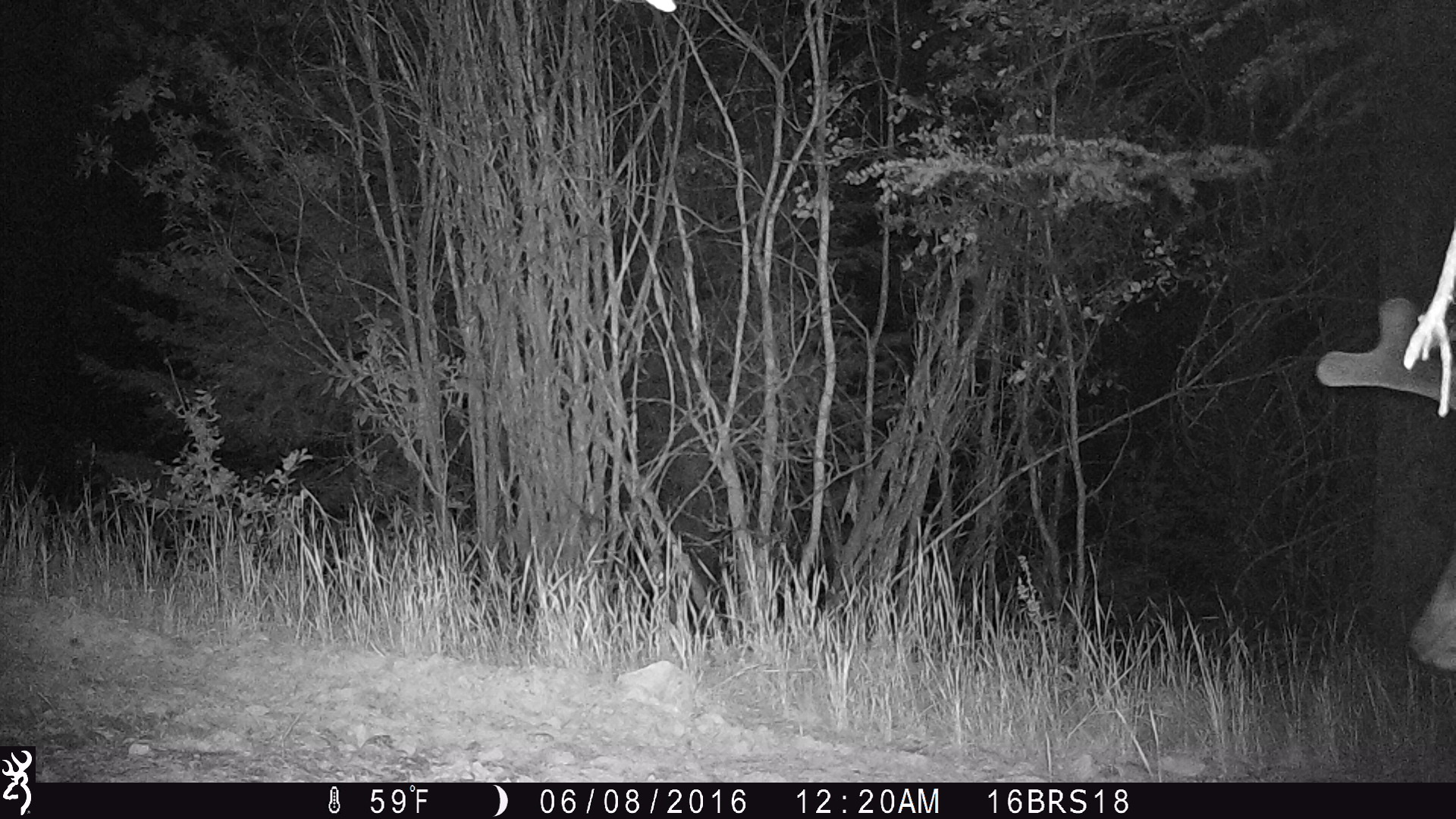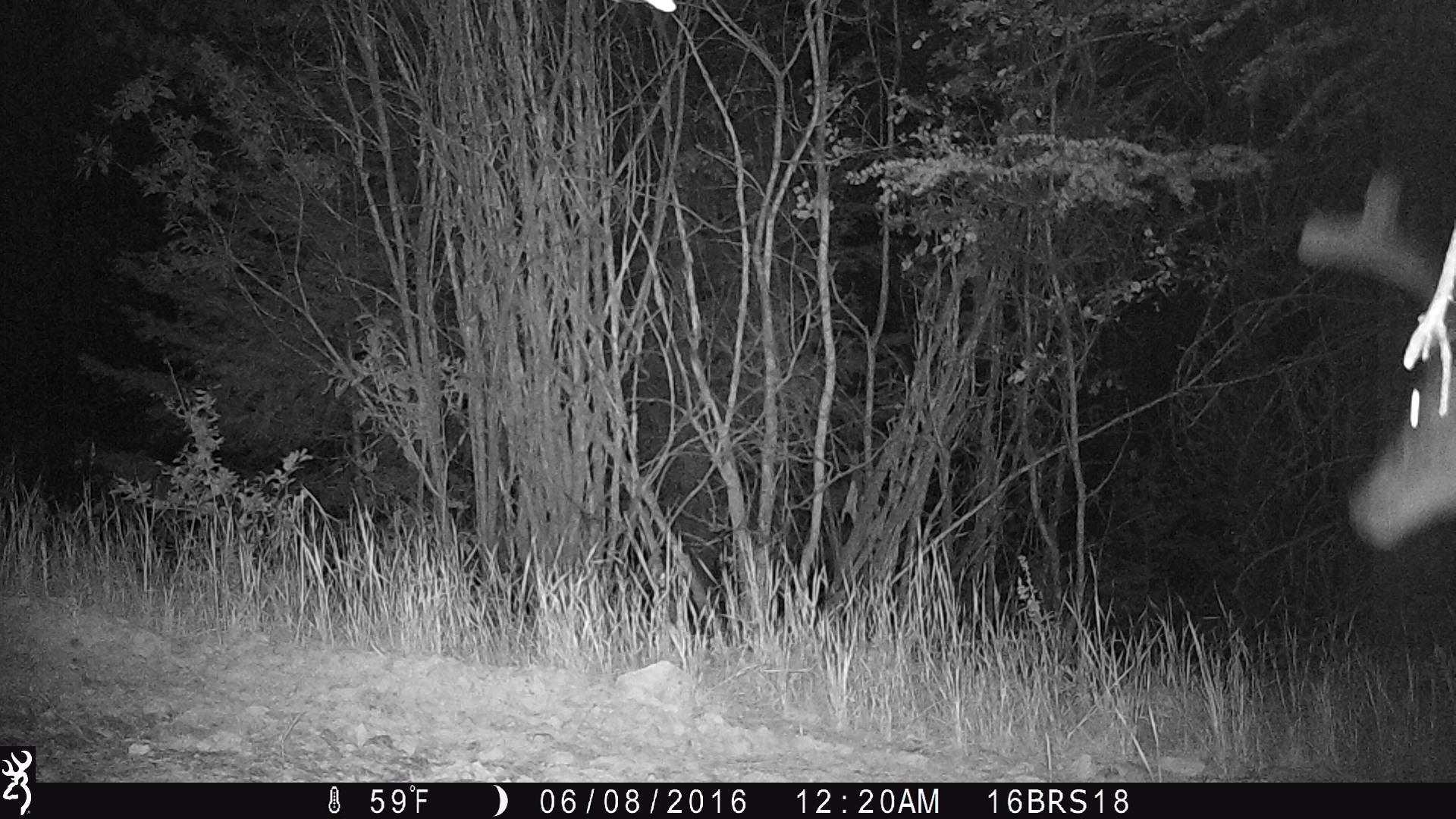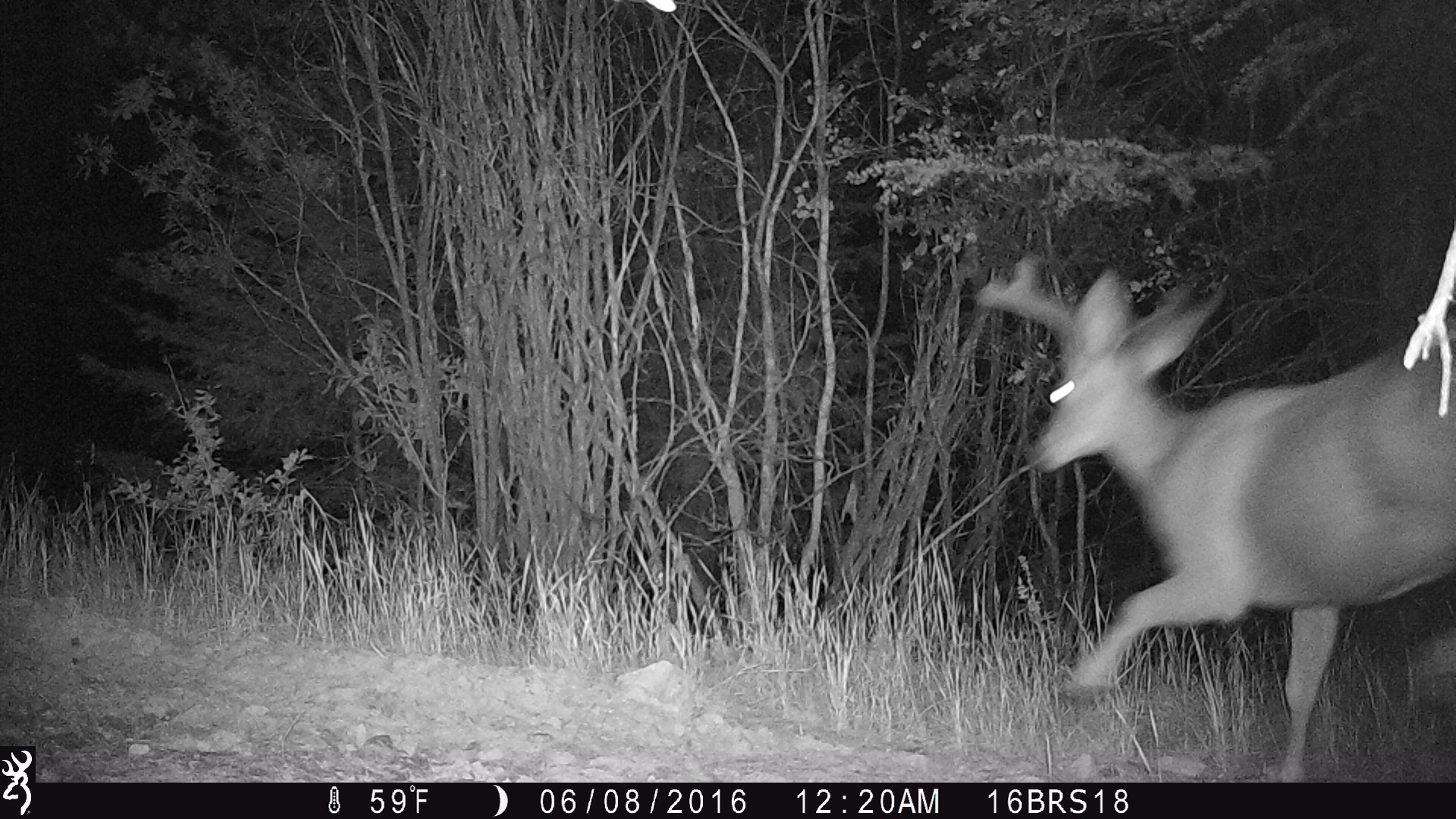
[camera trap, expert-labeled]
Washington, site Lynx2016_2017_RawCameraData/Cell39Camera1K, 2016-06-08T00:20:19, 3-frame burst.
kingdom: Animalia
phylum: Chordata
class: Mammalia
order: Artiodactyla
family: Cervidae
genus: Odocoileus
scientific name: Odocoileus hemionus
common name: mule deer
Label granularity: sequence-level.